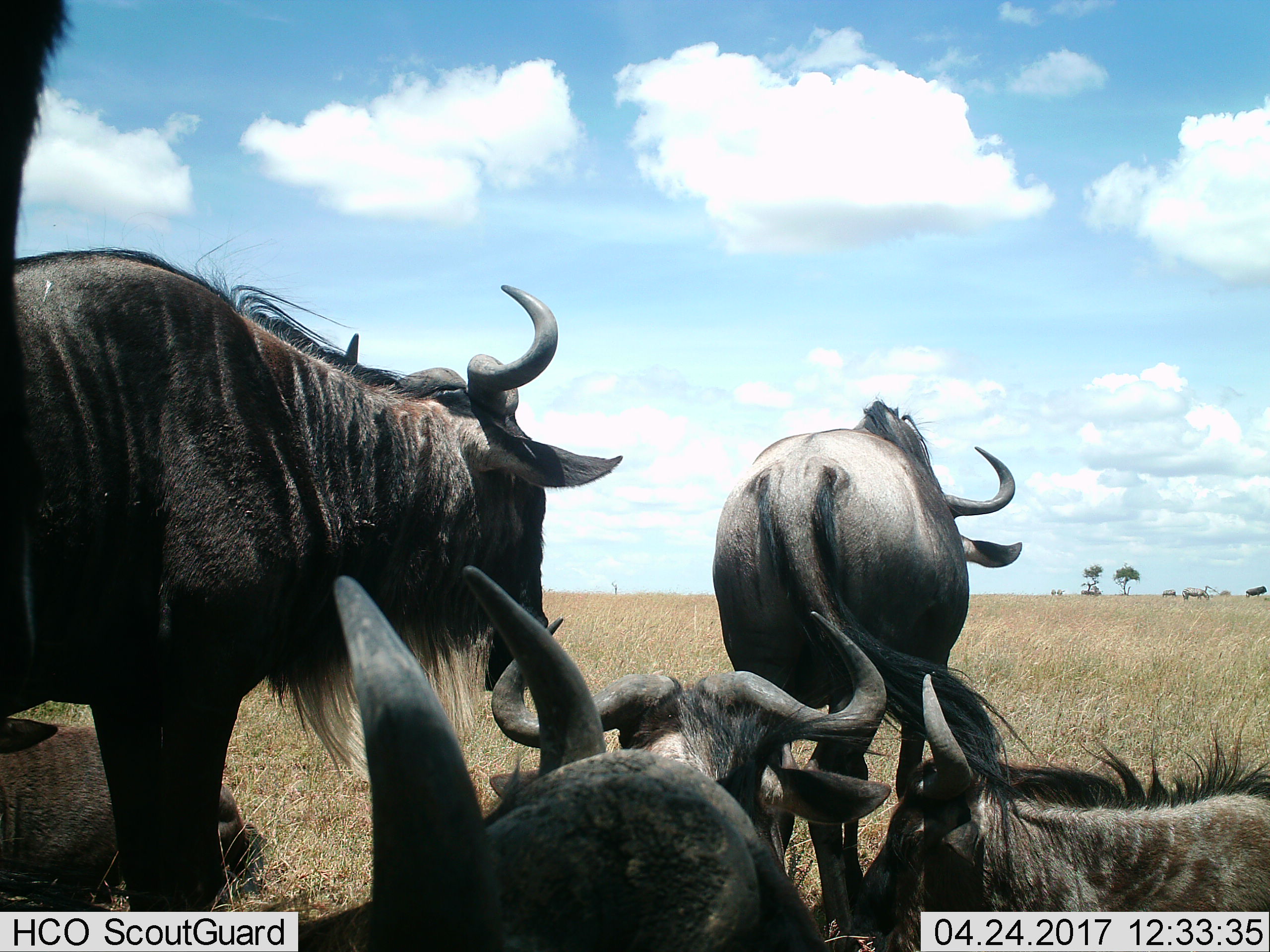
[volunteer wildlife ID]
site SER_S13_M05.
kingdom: Animalia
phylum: Chordata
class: Mammalia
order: Artiodactyla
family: Bovidae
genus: Connochaetes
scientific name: Connochaetes taurinus taurinus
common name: blue wildebeest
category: wildebeestblue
Wildebeestblue (blue wildebeest) (Connochaetes taurinus taurinus), count 6. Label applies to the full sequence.